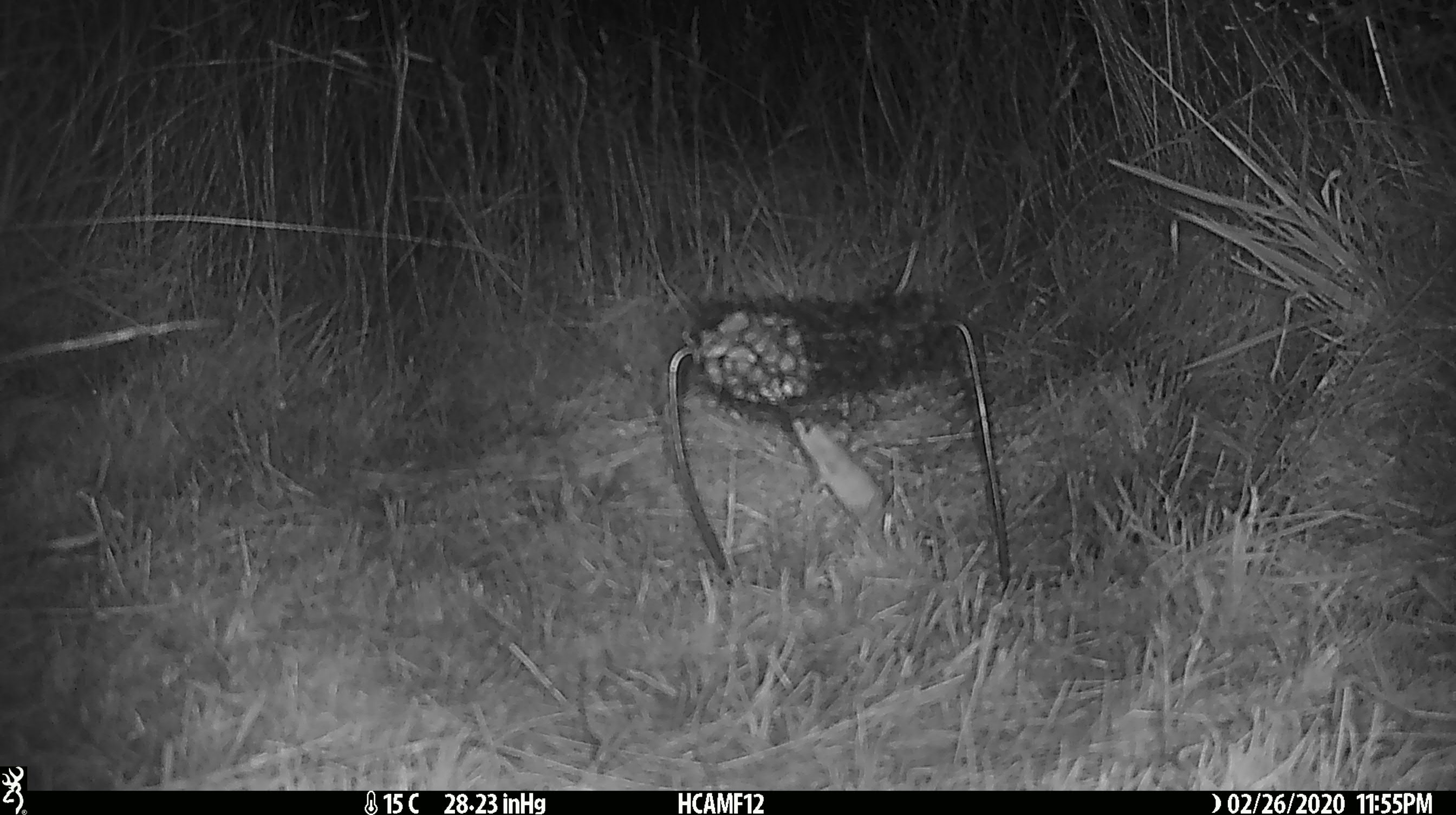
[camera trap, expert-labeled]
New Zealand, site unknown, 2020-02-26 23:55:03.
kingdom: Animalia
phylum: Chordata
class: Mammalia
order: Rodentia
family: Muridae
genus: Mus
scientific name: Mus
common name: mouse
Mouse (Mus).